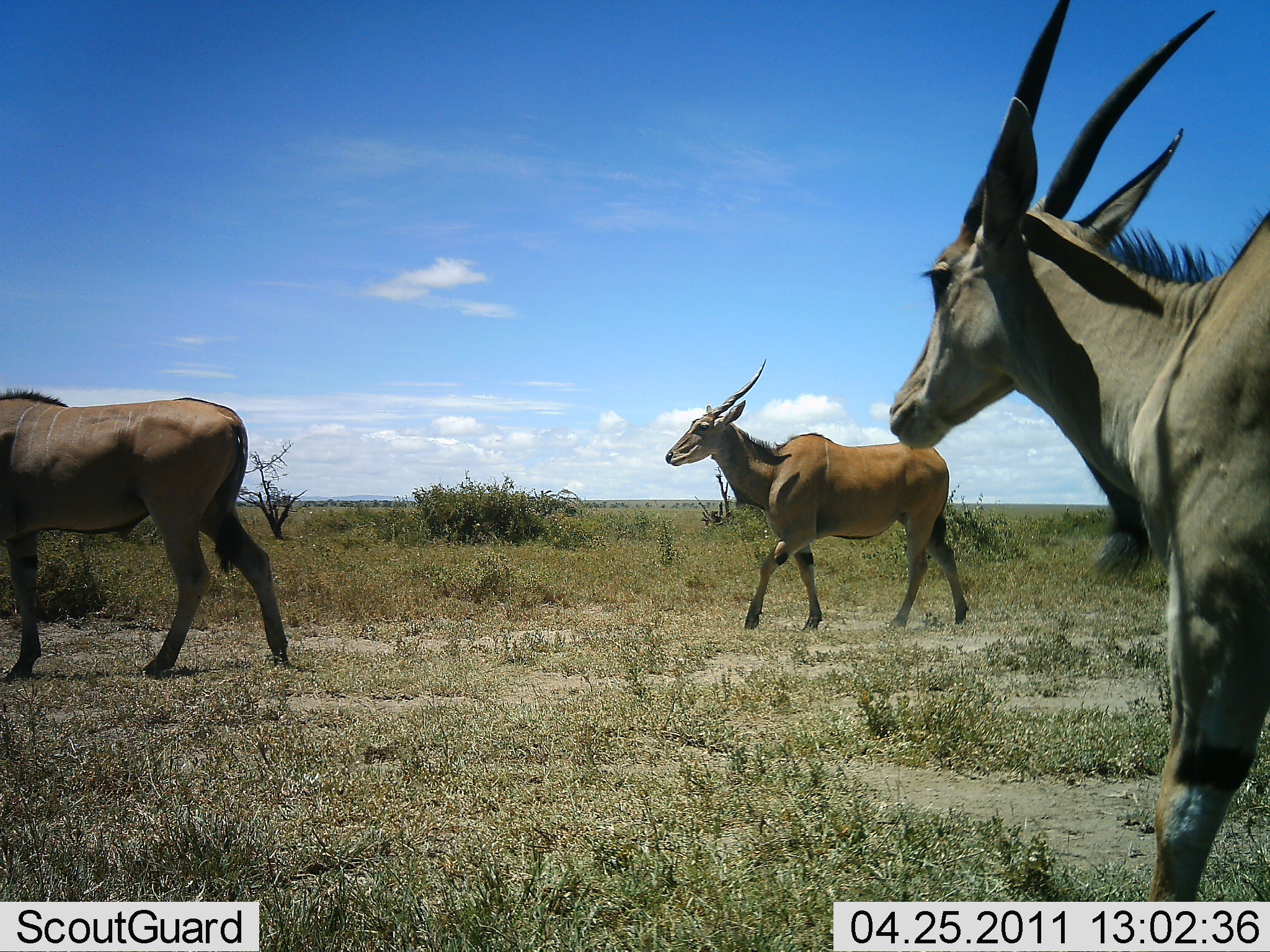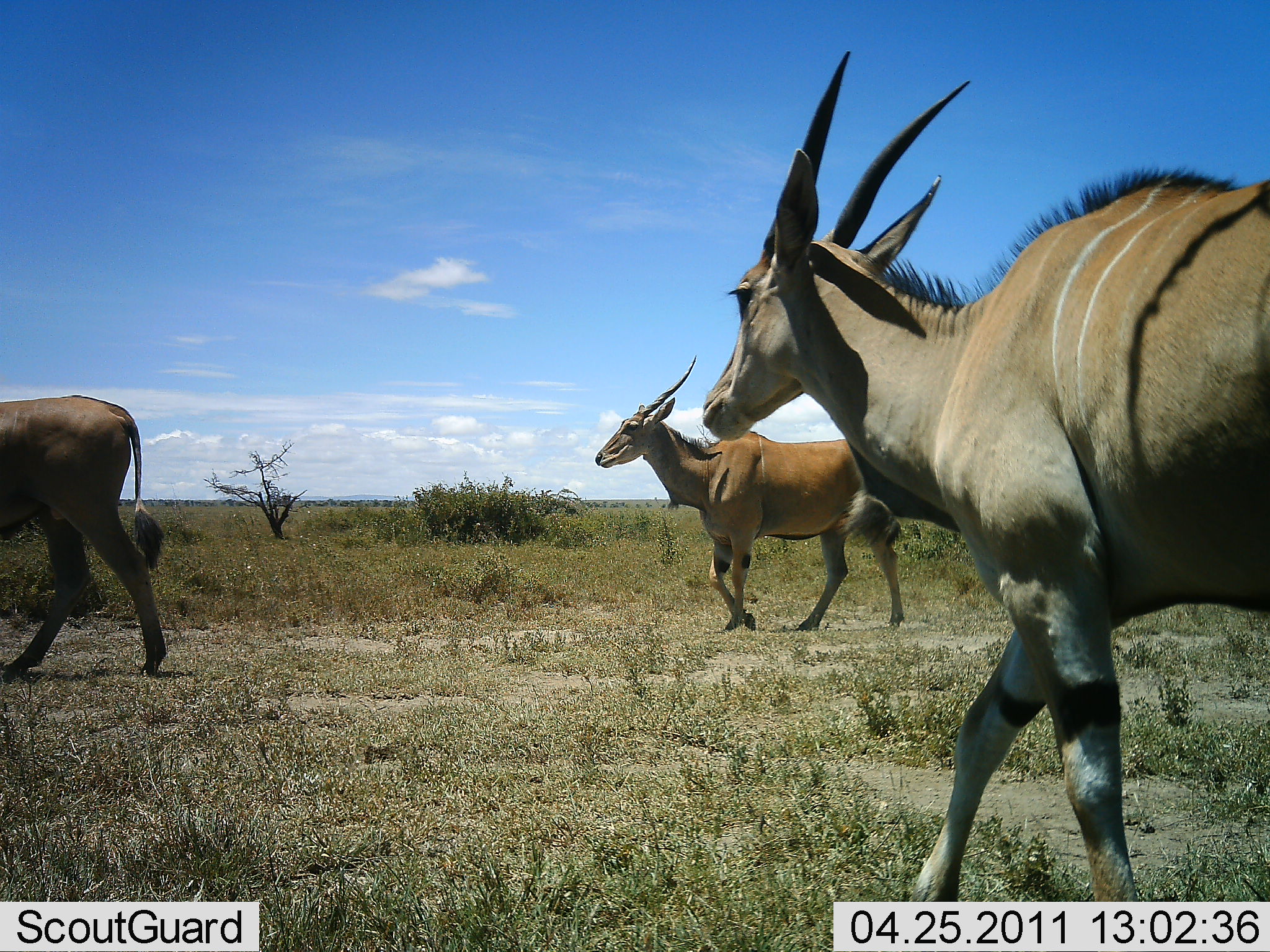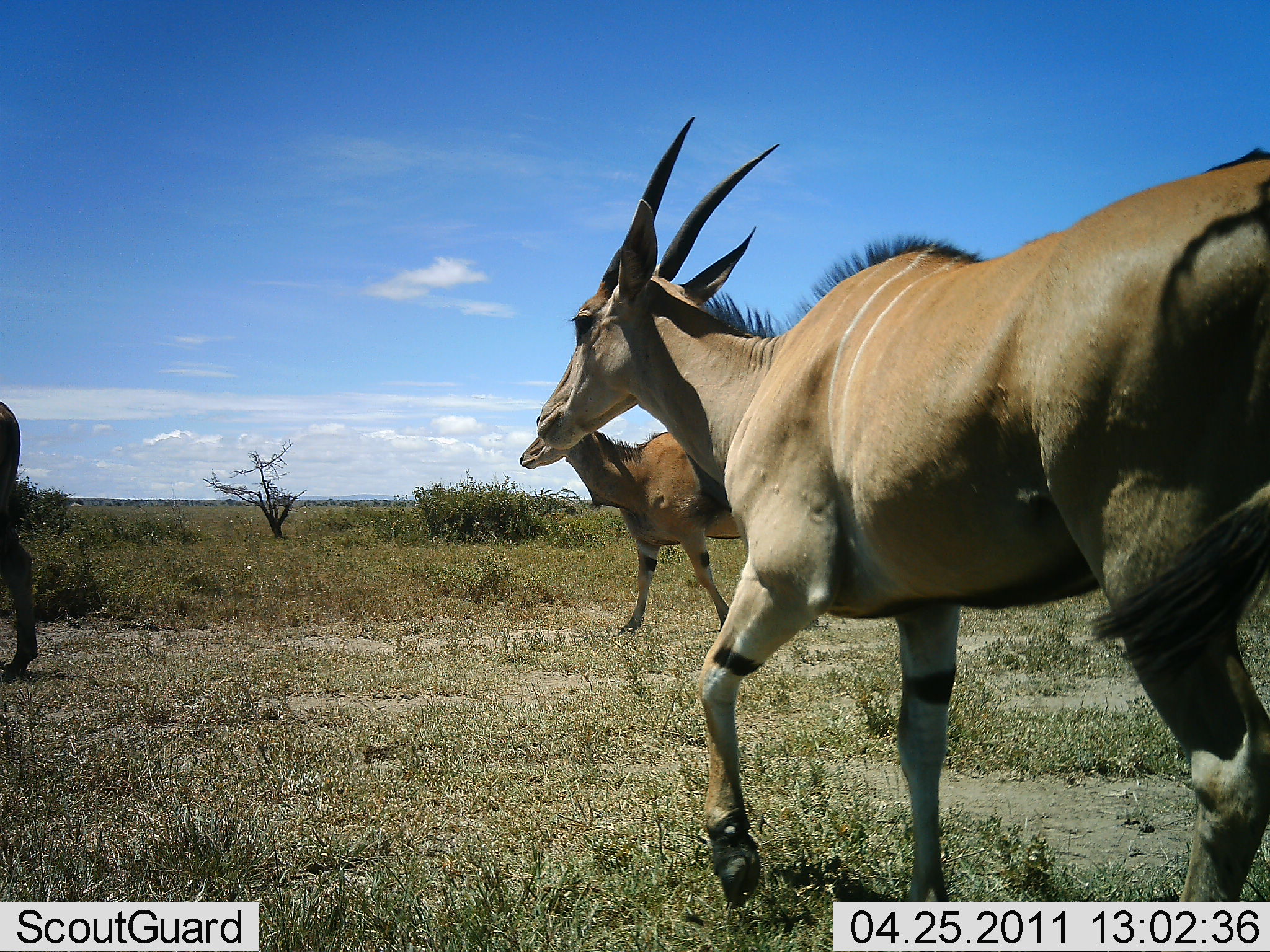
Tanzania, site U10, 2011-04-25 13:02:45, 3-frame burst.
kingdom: Animalia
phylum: Chordata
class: Mammalia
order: Artiodactyla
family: Bovidae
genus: Tragelaphus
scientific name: Tragelaphus oryx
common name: eland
Eland (Tragelaphus oryx), count 3. Behavior (volunteer vote fractions): standing 0%, resting 0%, moving 100%, interacting 0%. Young present (vote fraction): 0%. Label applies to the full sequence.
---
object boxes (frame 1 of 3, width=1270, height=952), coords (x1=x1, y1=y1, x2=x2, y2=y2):
animal: (x1=887, y1=0, x2=1270, y2=822); (x1=665, y1=357, x2=970, y2=632); (x1=0, y1=389, x2=289, y2=678)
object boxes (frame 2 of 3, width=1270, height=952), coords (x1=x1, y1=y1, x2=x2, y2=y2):
animal: (x1=701, y1=48, x2=1270, y2=901); (x1=593, y1=352, x2=905, y2=629); (x1=0, y1=394, x2=167, y2=680)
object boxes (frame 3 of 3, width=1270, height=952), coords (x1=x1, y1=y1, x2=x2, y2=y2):
animal: (x1=534, y1=117, x2=1270, y2=909); (x1=514, y1=389, x2=745, y2=639); (x1=517, y1=421, x2=741, y2=632); (x1=0, y1=402, x2=40, y2=683)